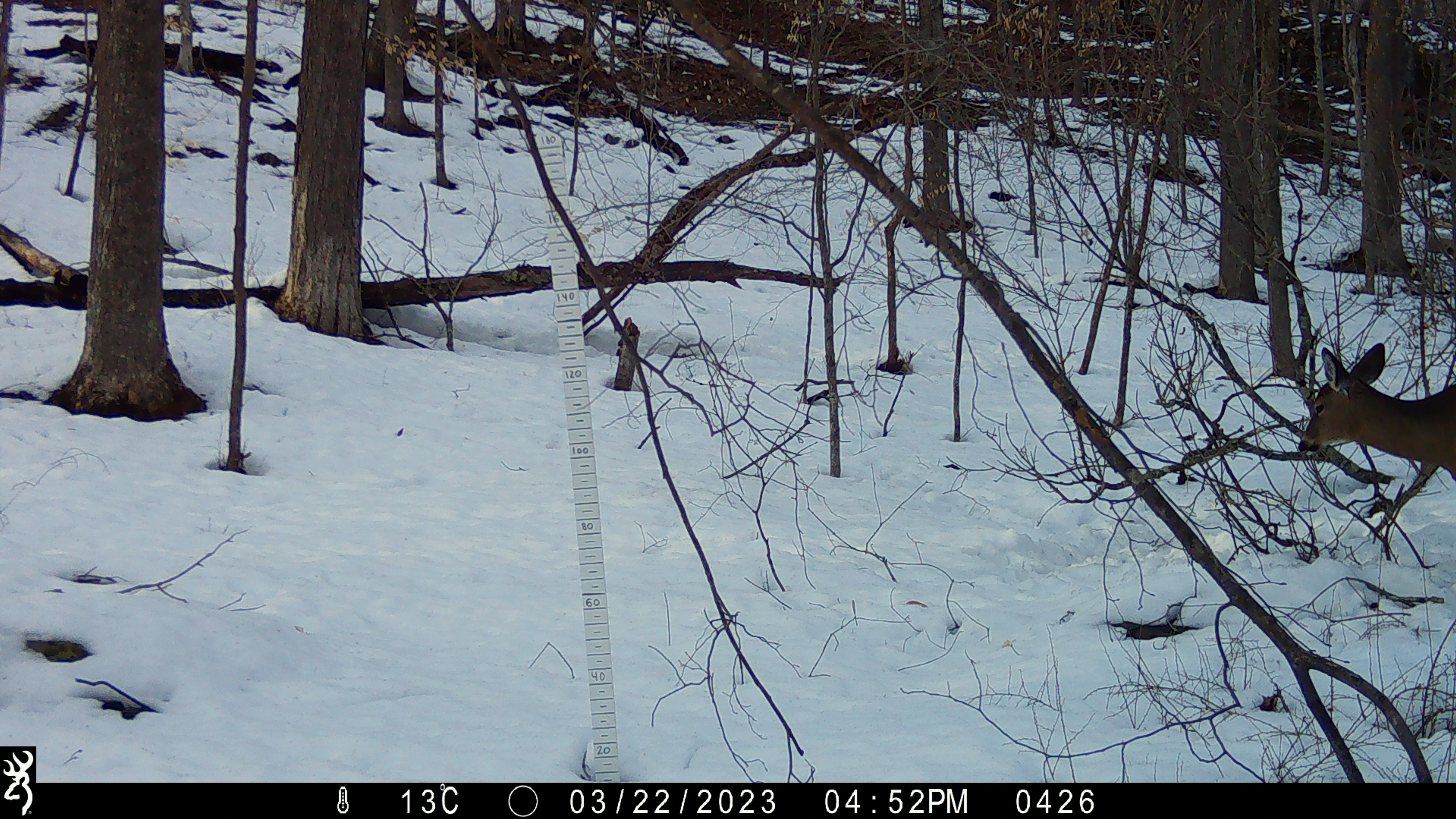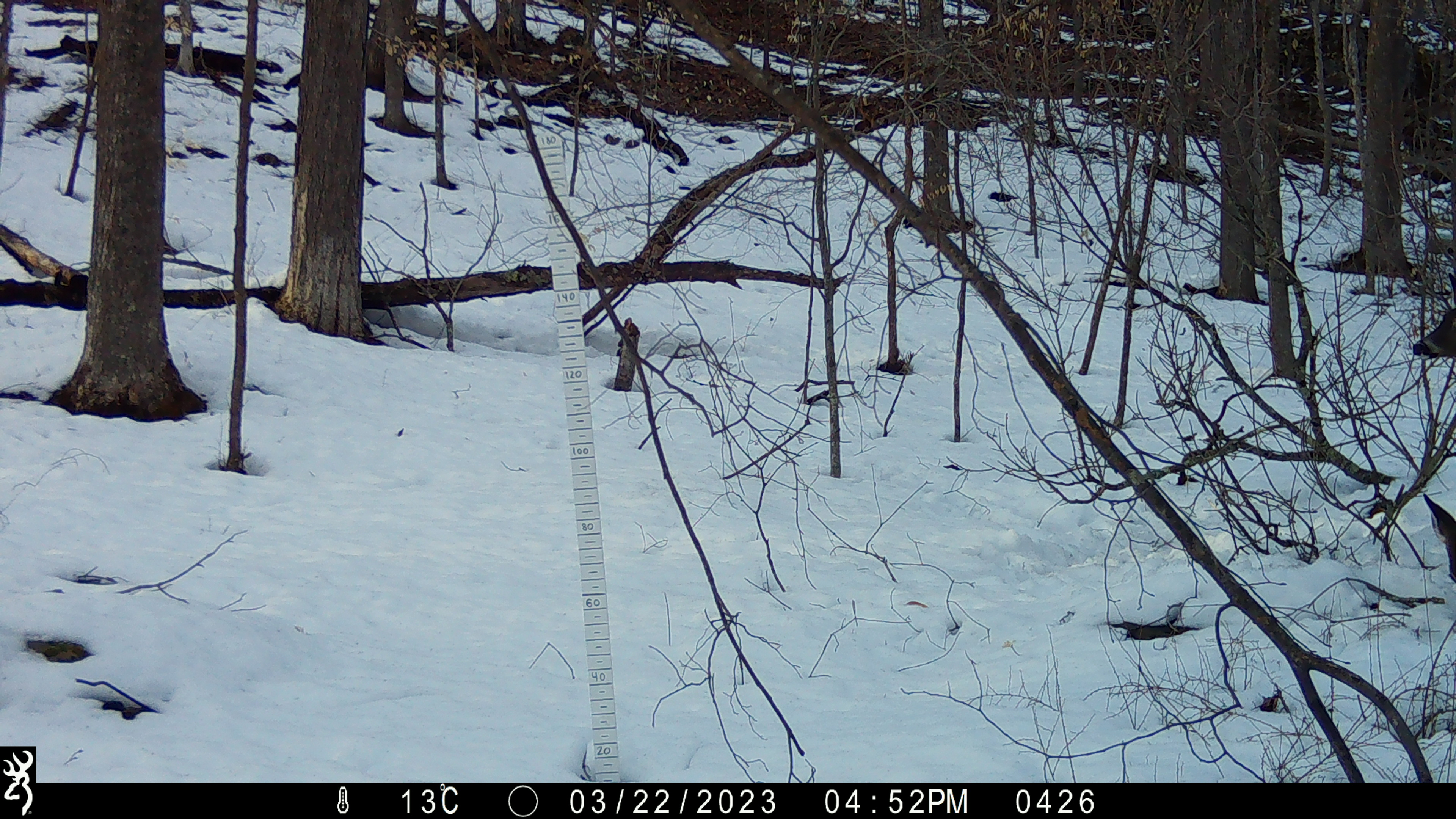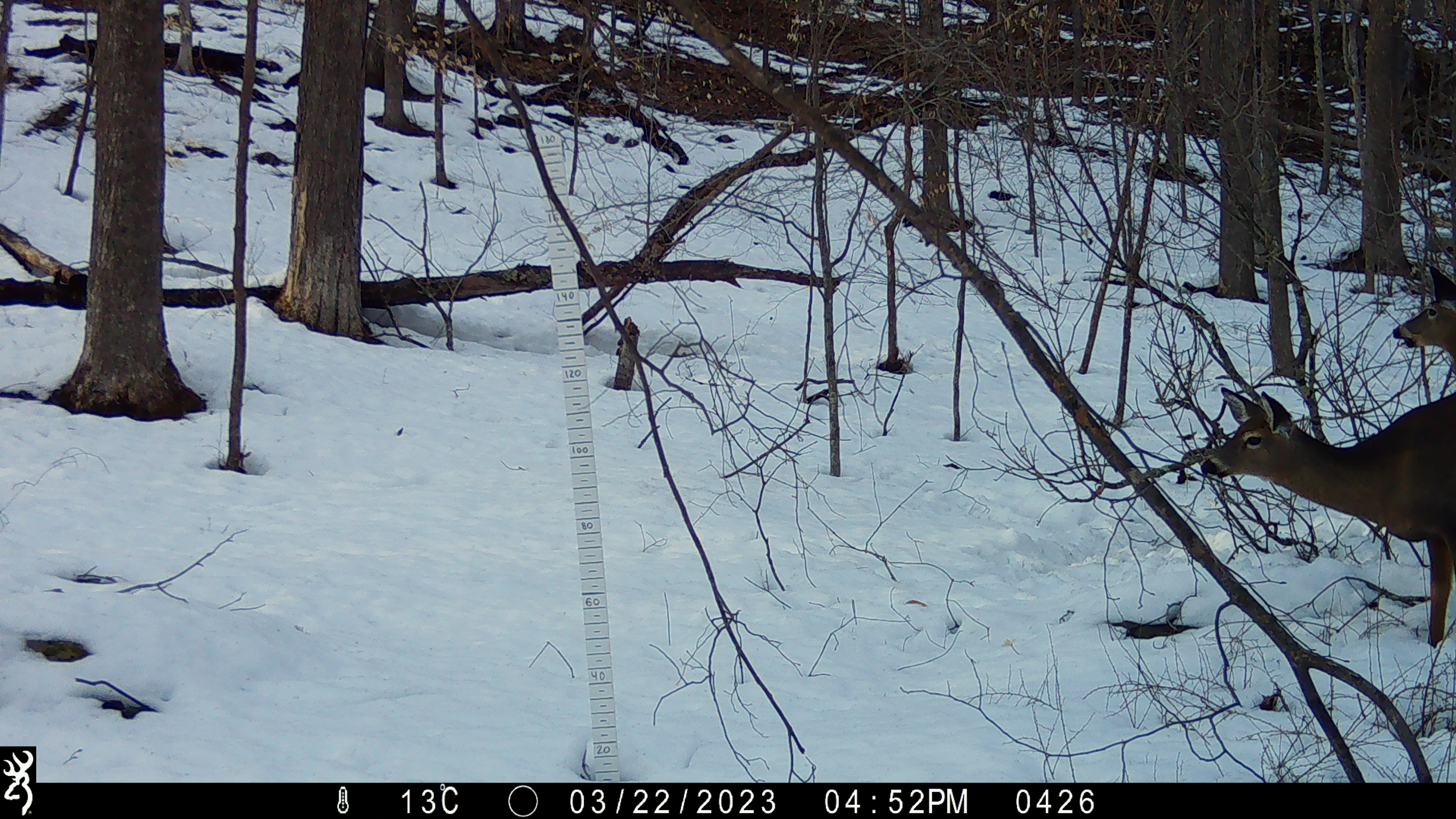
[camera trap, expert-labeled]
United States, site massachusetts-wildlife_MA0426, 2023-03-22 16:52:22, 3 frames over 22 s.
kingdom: Animalia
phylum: Chordata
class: Mammalia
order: Artiodactyla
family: Cervidae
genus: Odocoileus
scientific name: Odocoileus virginianus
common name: white-tailed deer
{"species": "white-tailed deer (Odocoileus virginianus)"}